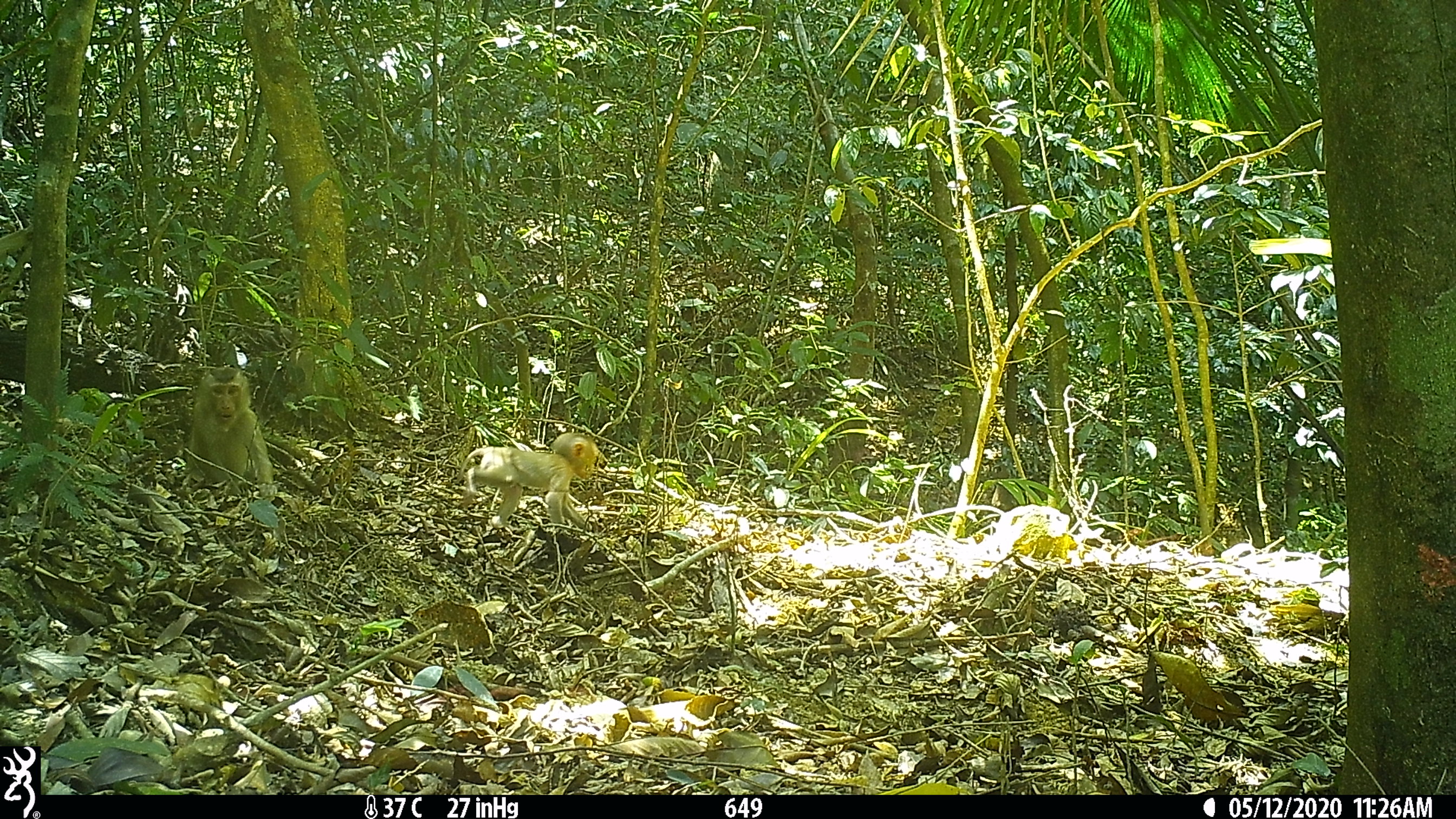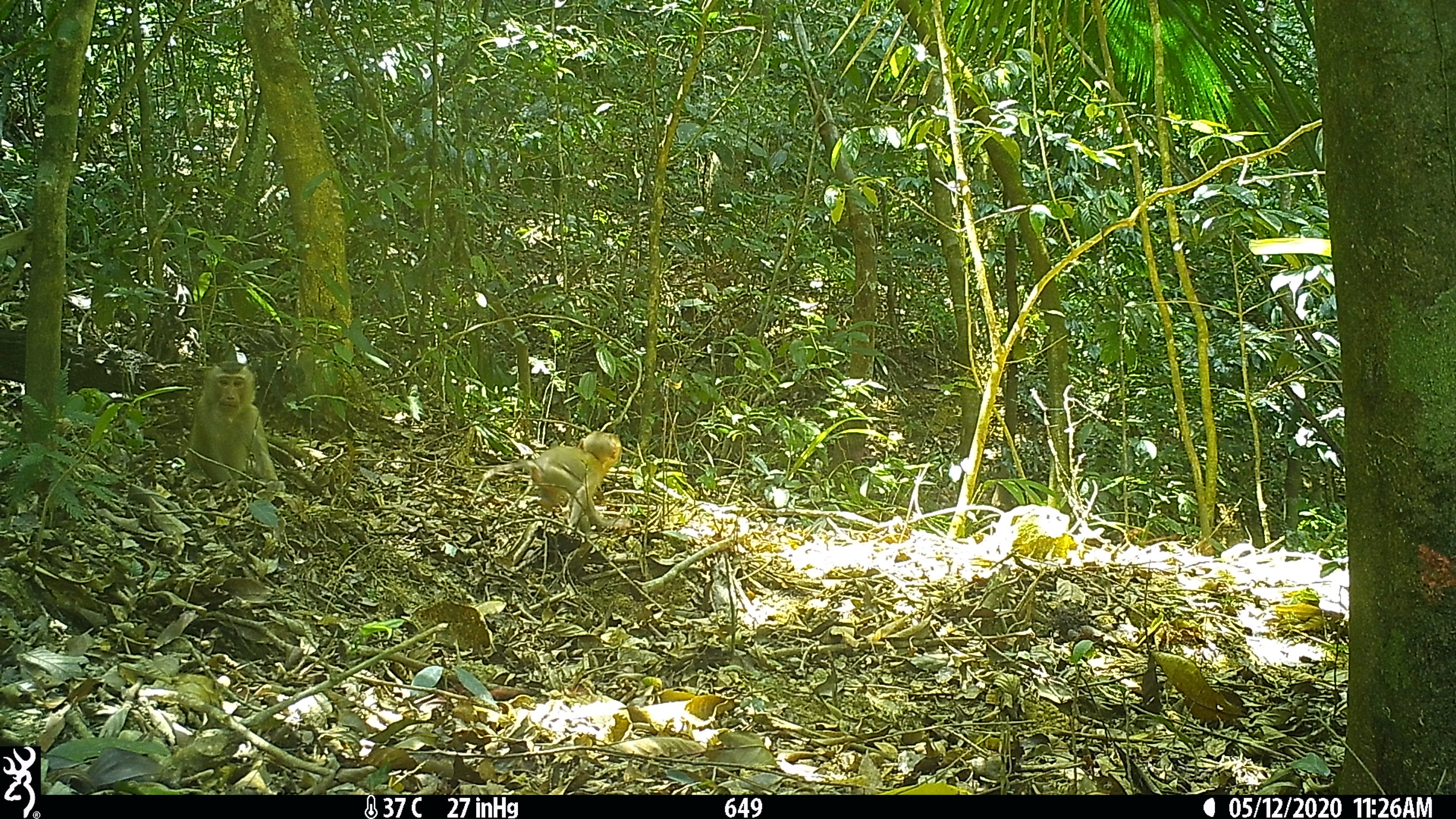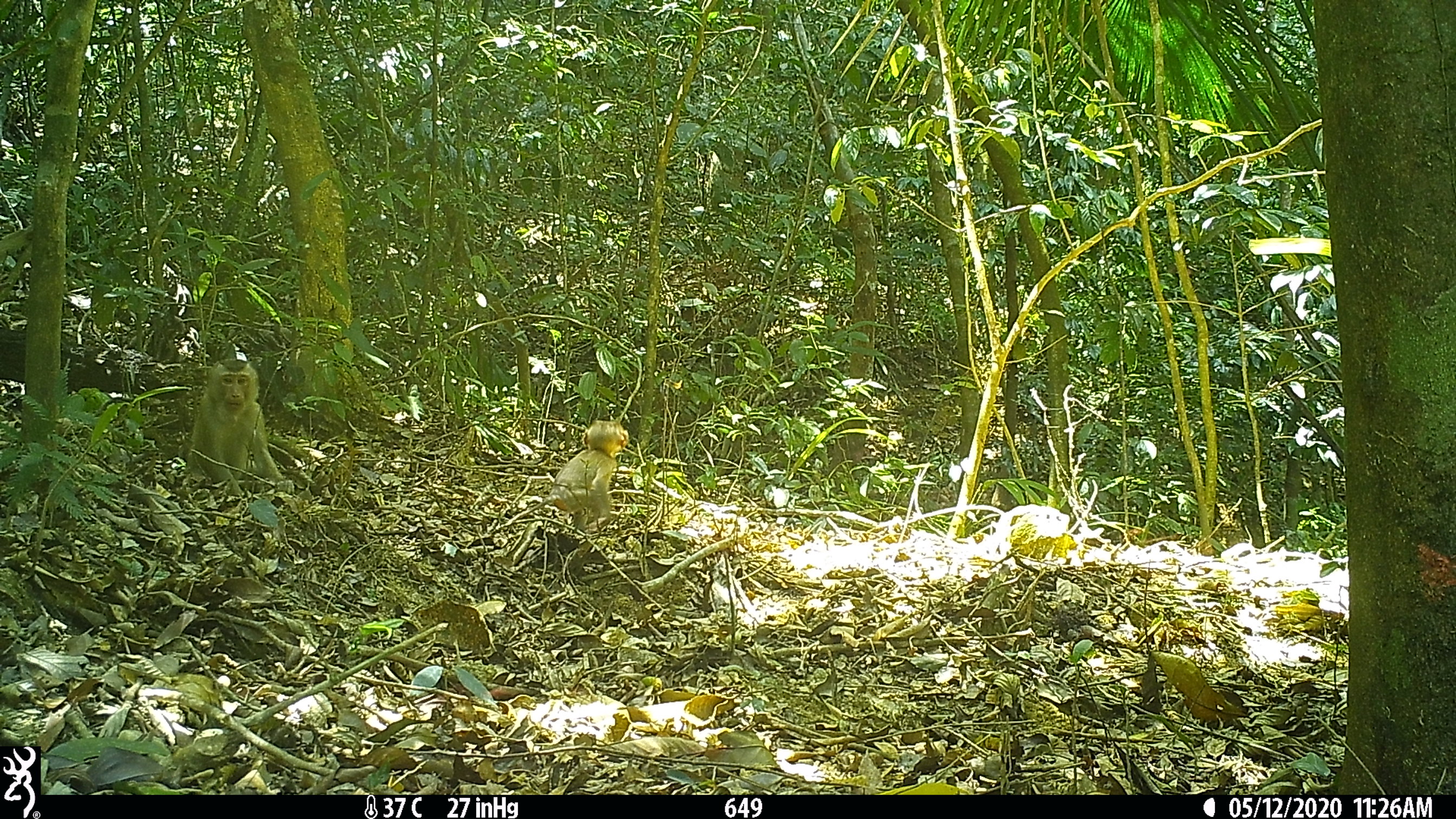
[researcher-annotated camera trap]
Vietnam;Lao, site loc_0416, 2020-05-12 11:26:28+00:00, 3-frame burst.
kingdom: Animalia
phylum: Chordata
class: Mammalia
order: Primates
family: Cercopithecidae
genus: Macaca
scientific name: Macaca nemestrina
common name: pig-tailed macaque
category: pig tailed macaque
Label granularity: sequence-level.